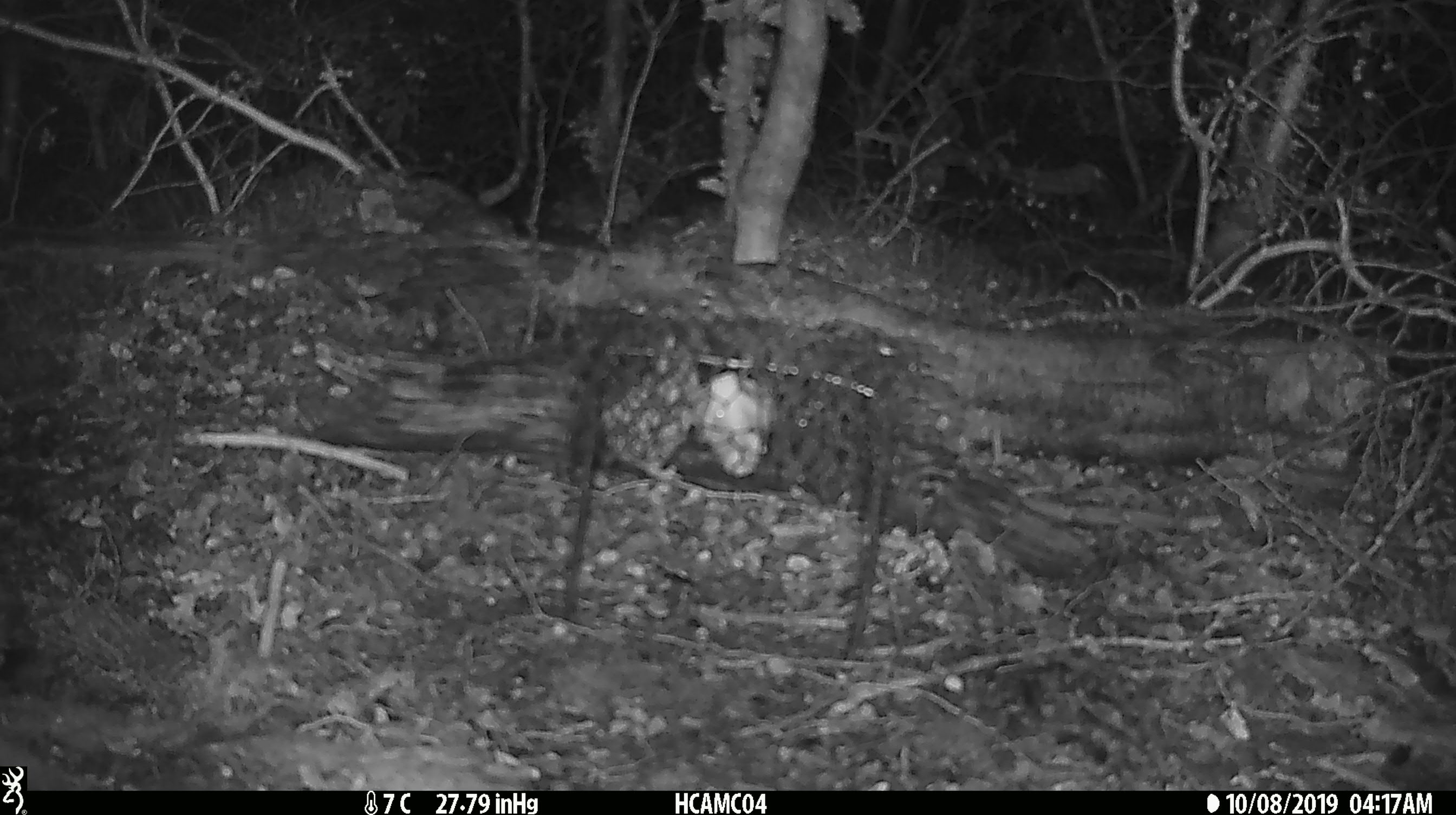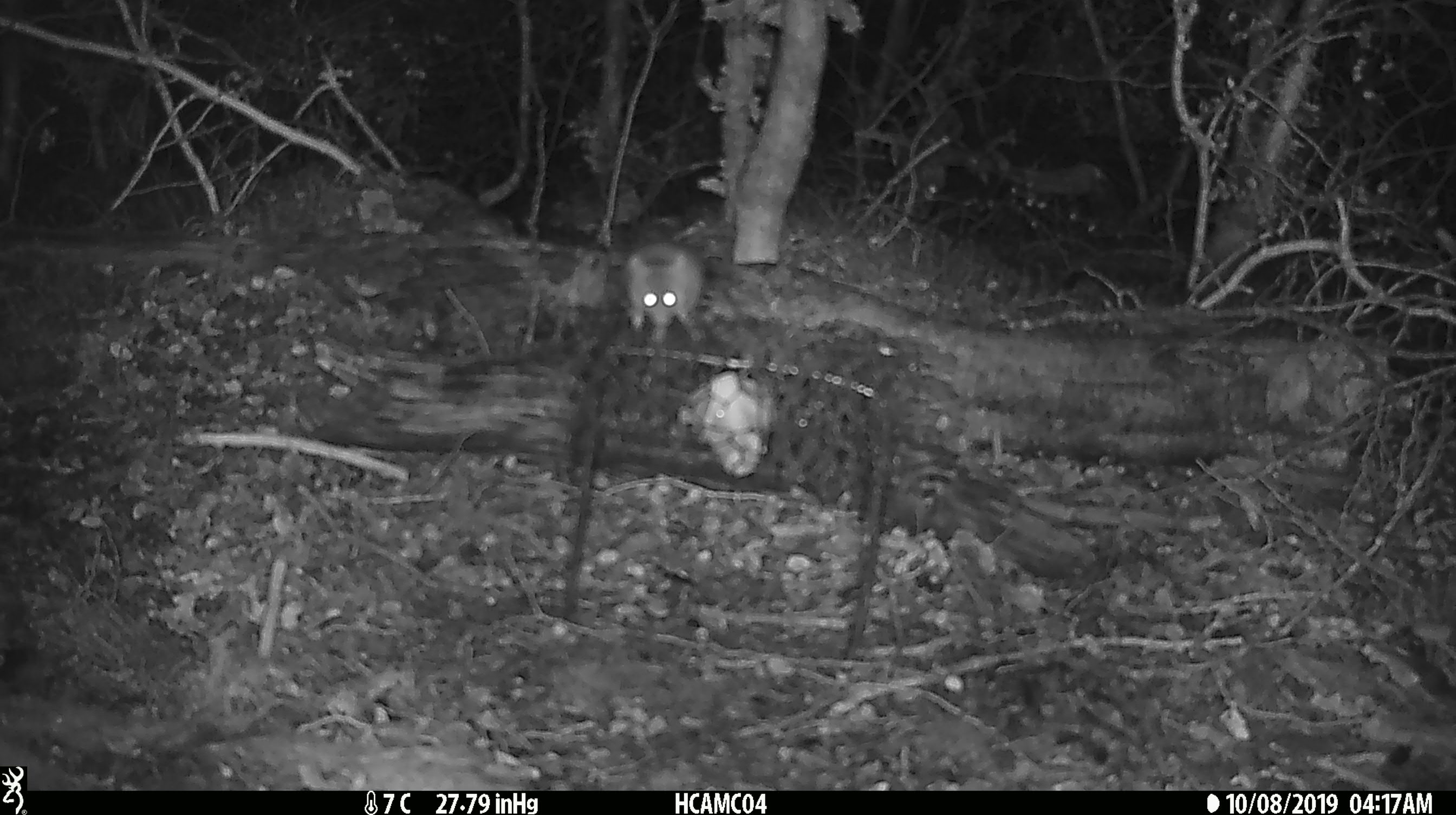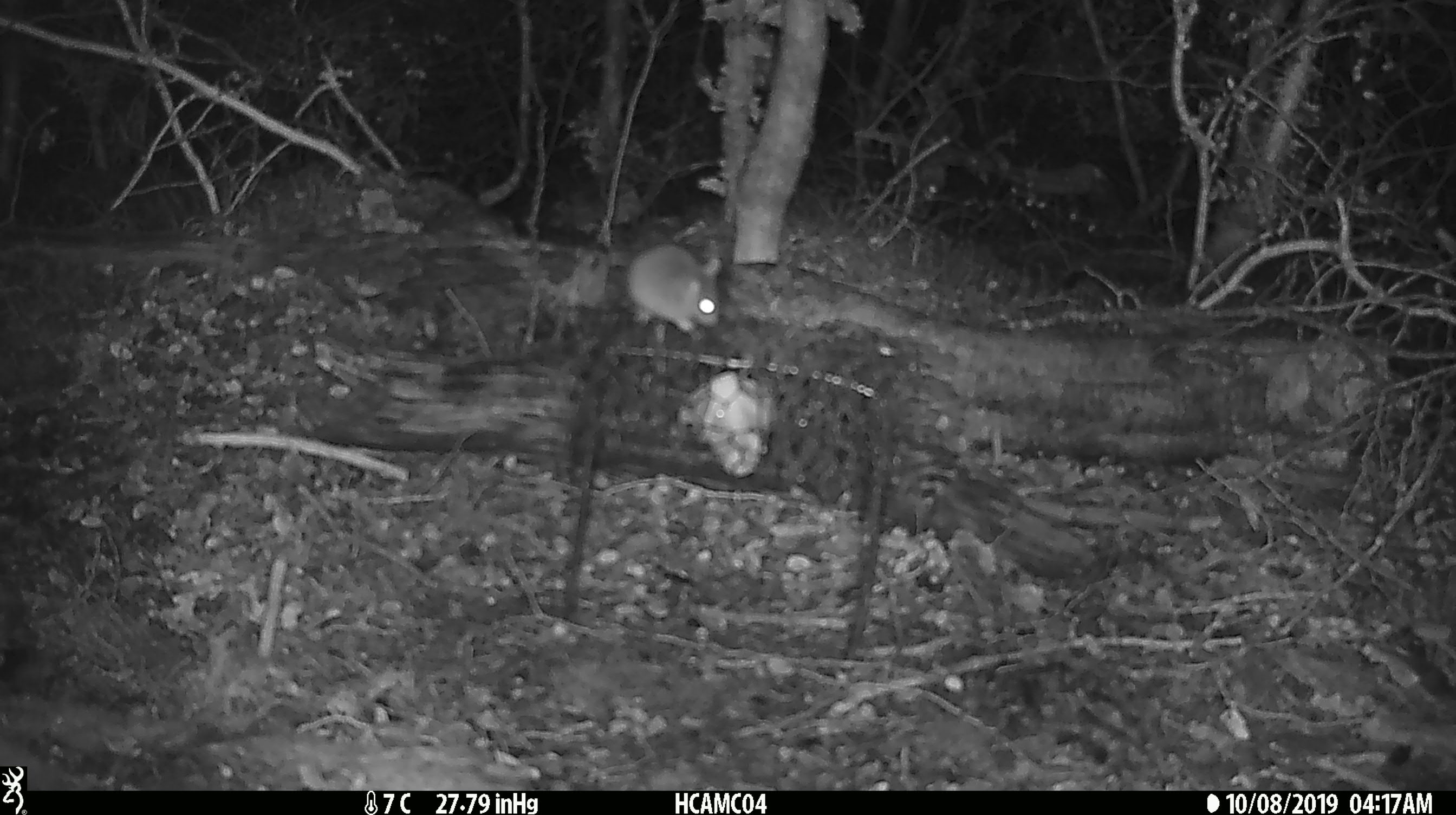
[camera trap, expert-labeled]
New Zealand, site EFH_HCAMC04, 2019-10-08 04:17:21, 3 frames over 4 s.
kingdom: Animalia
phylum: Chordata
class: Mammalia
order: Rodentia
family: Muridae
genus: Mus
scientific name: Mus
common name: mouse